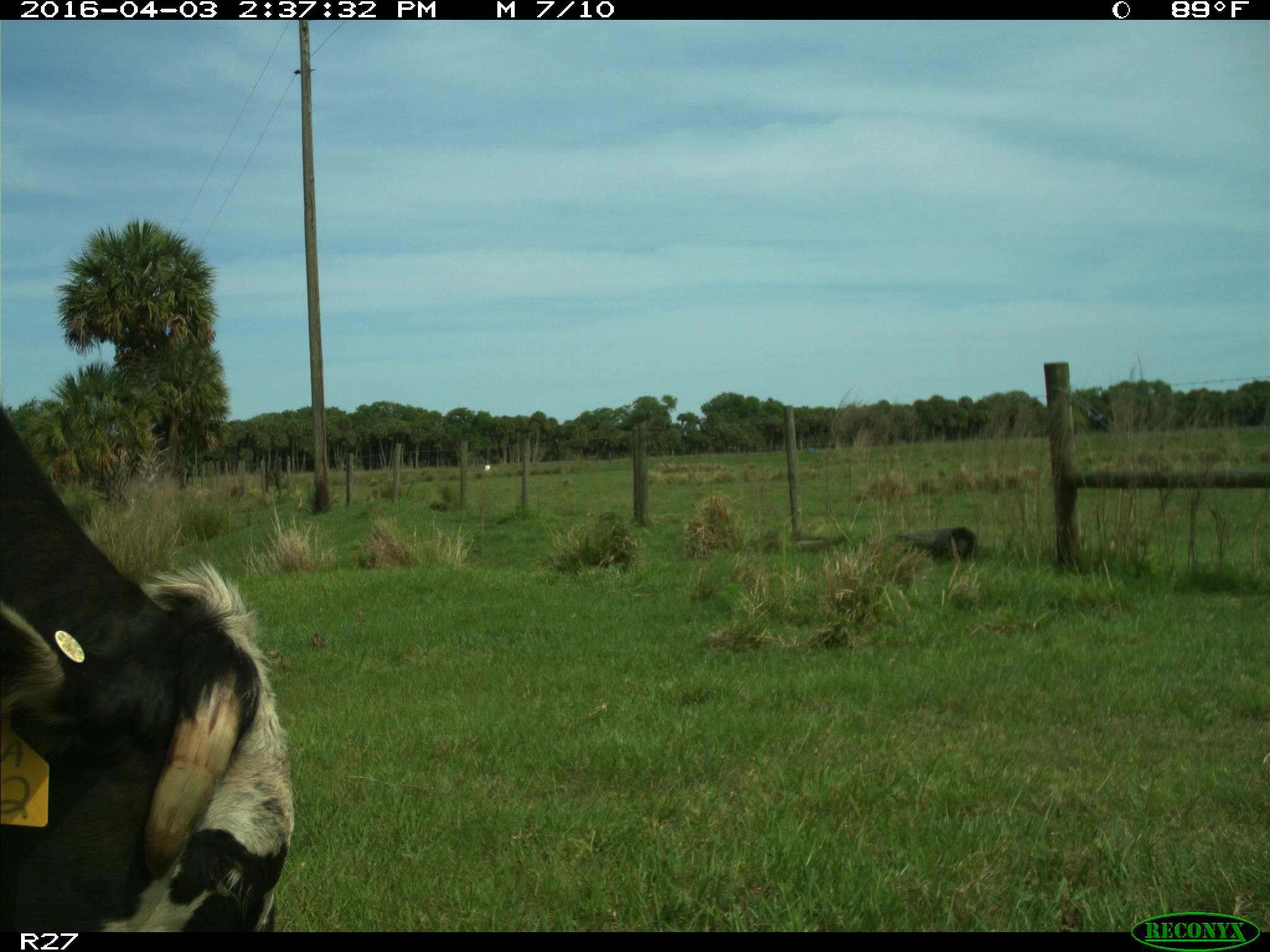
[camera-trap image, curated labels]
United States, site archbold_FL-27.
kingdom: Animalia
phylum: Chordata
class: Mammalia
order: Artiodactyla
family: Bovidae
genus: Bos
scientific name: Bos taurus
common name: domestic cow